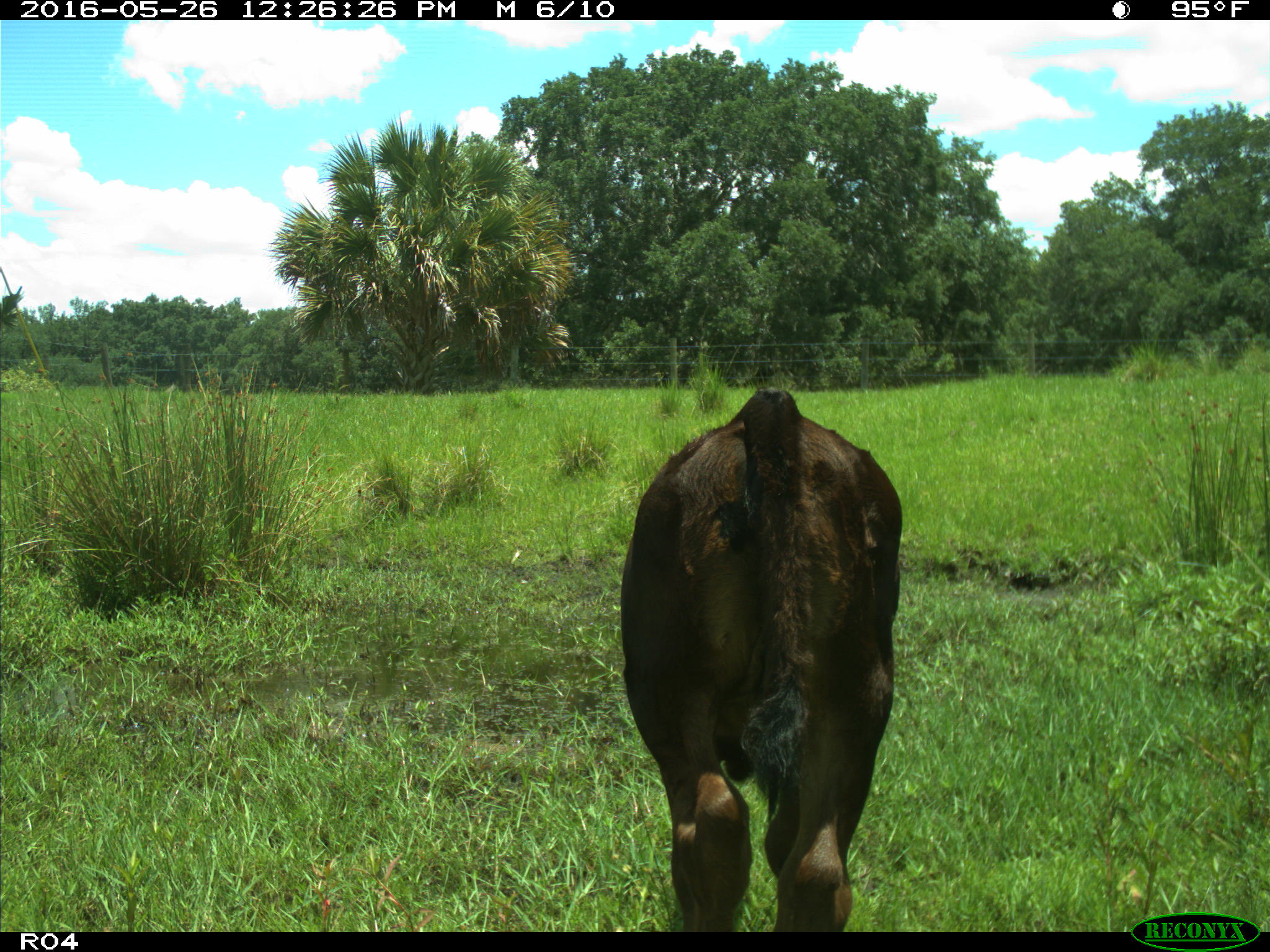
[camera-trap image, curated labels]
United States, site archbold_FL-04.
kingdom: Animalia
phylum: Chordata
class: Mammalia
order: Artiodactyla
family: Bovidae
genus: Bos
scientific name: Bos taurus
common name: domestic cow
Bos taurus (domestic cow).